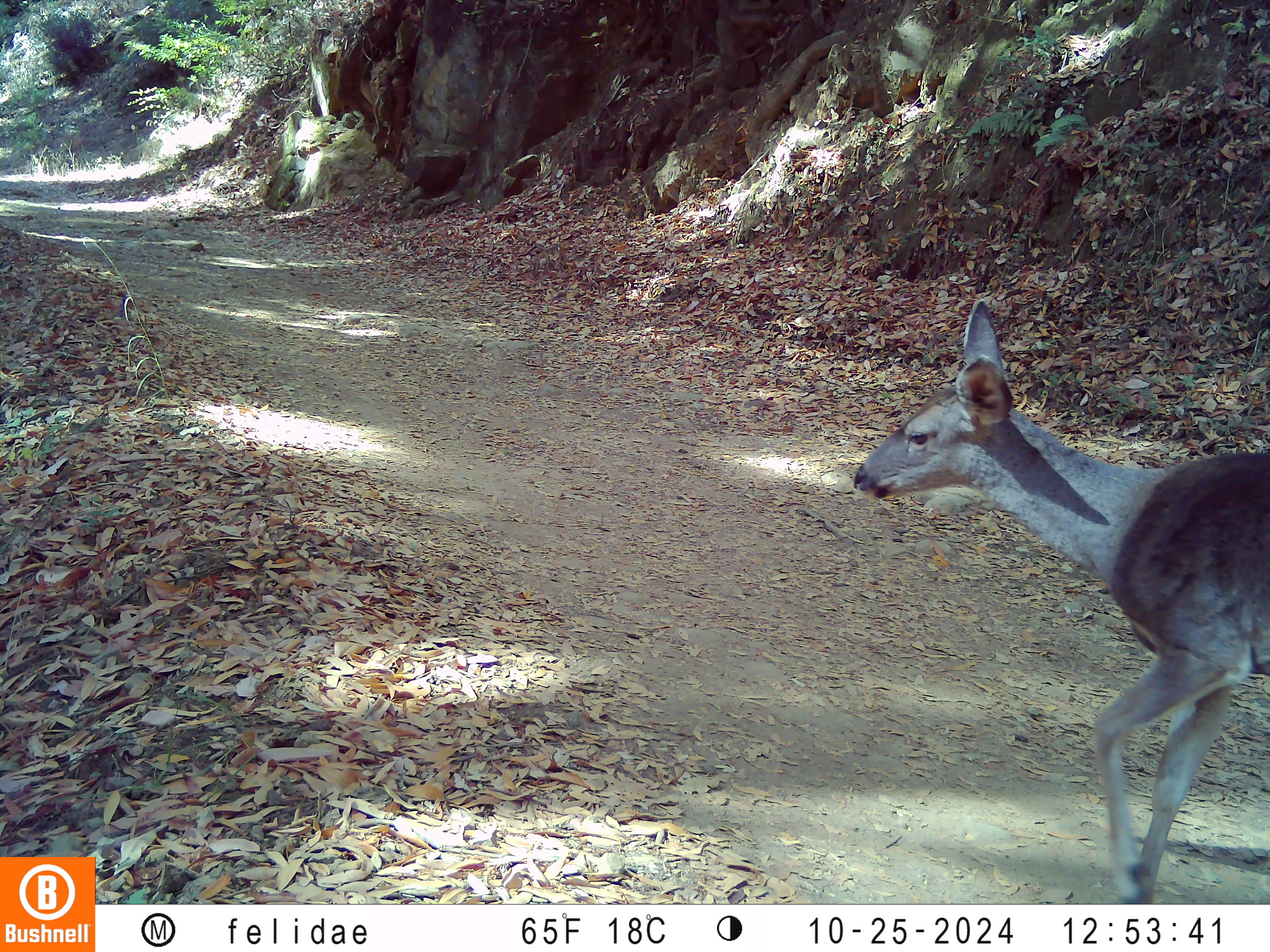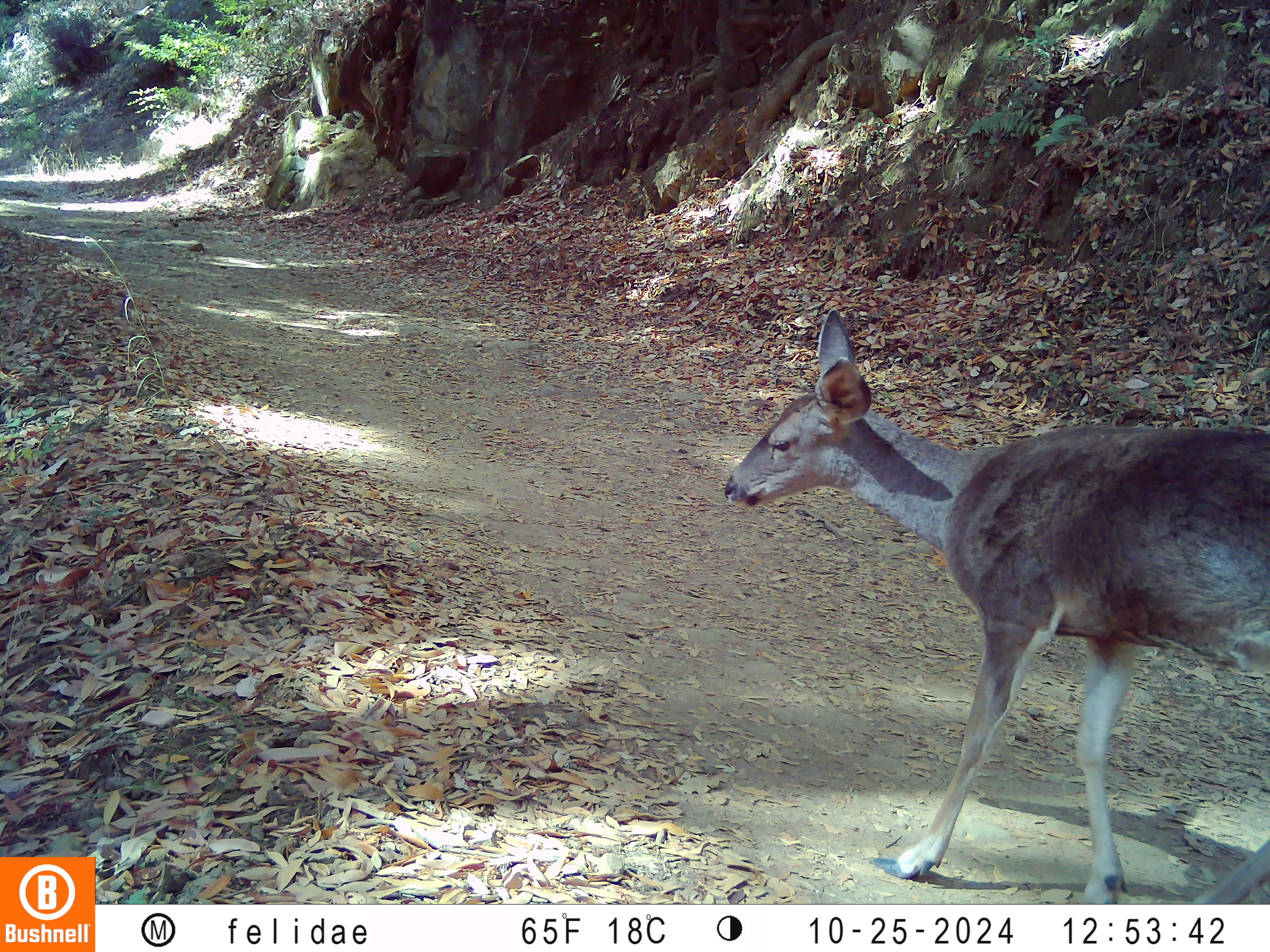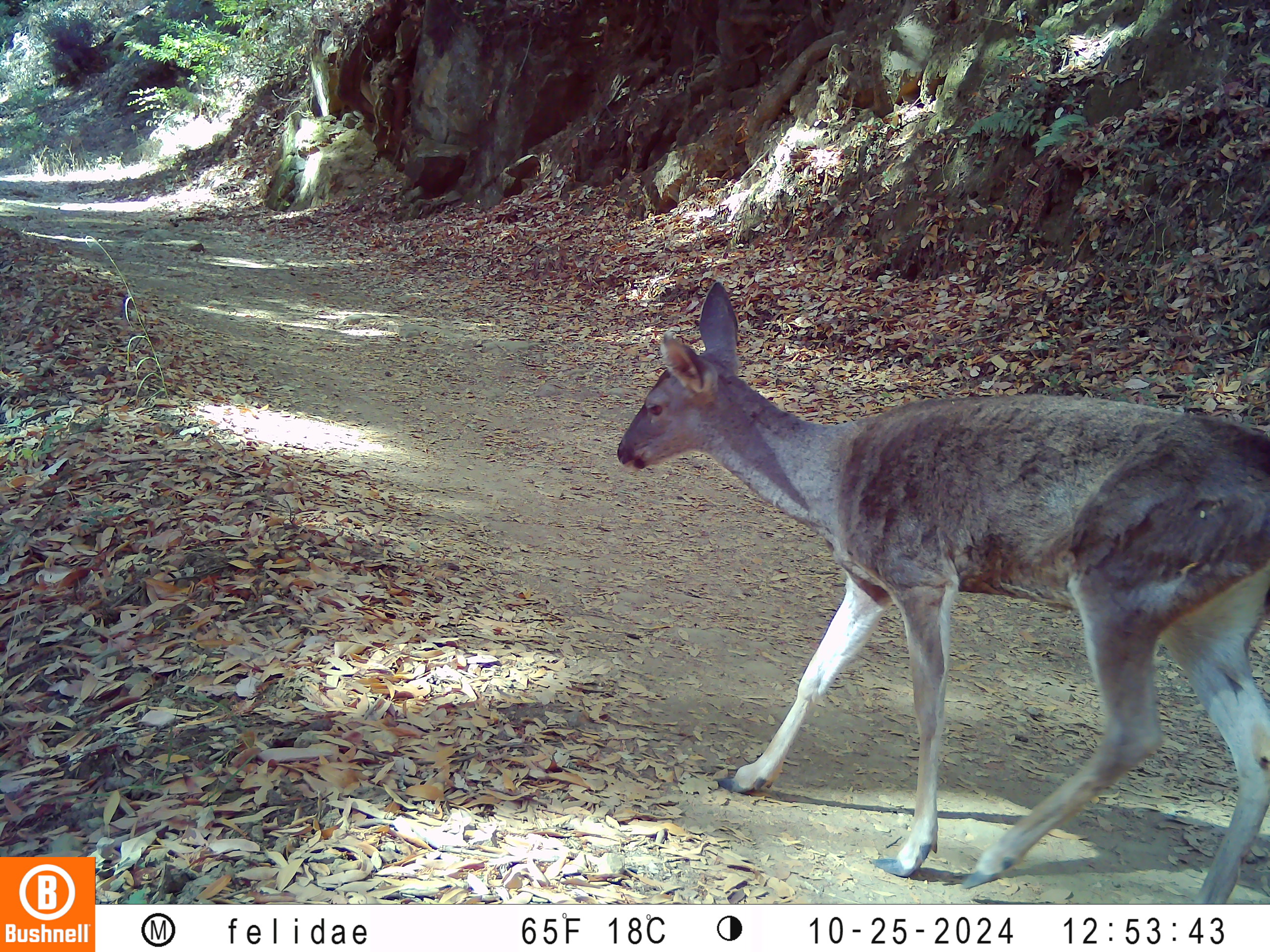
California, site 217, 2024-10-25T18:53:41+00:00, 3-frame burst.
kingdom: Animalia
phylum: Chordata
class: Mammalia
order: Artiodactyla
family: Cervidae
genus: Odocoileus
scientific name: Odocoileus hemionus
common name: mule deer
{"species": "mule deer (Odocoileus hemionus)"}